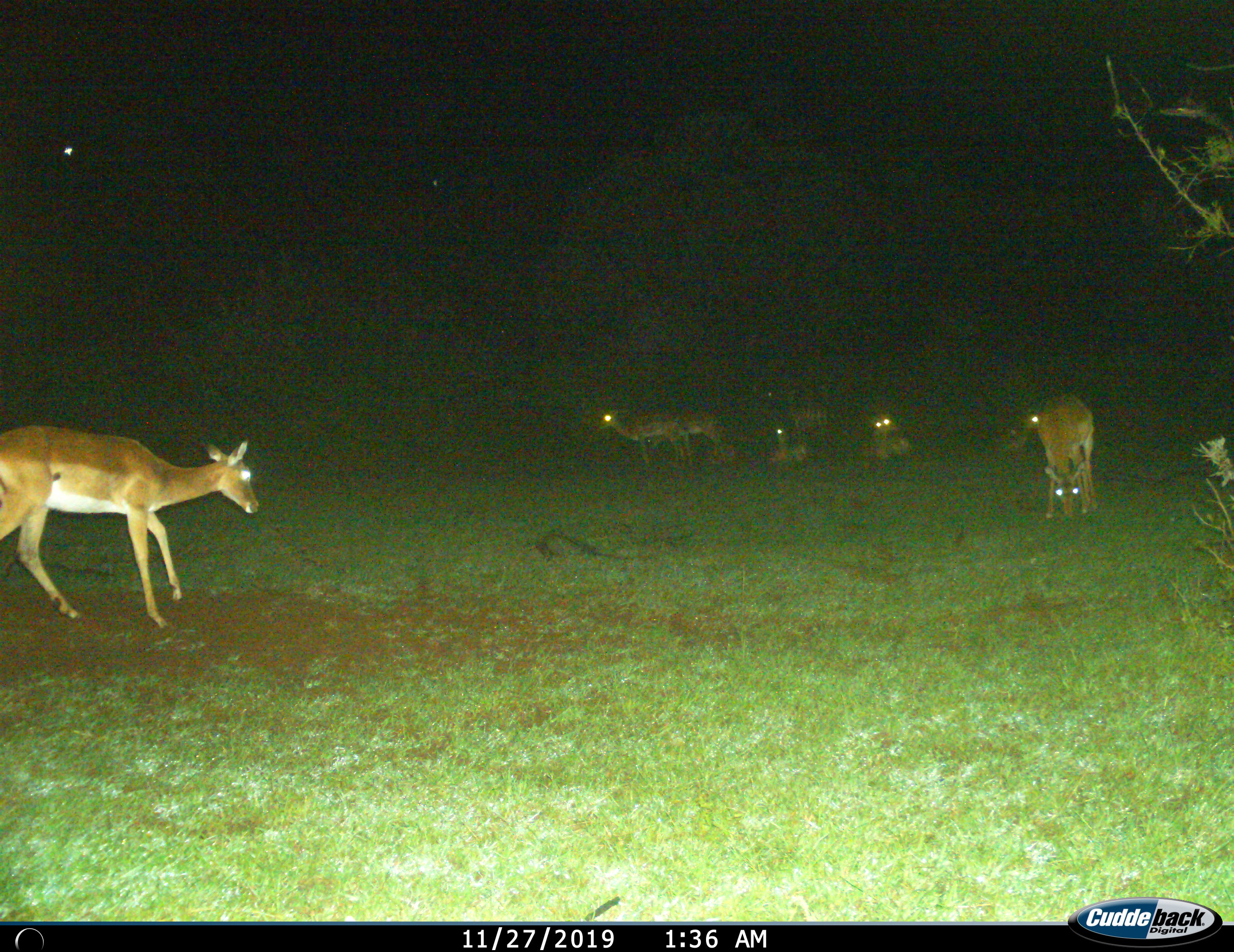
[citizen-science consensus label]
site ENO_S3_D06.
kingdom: Animalia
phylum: Chordata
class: Mammalia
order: Artiodactyla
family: Bovidae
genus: Aepyceros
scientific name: Aepyceros melampus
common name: impala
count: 7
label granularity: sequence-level